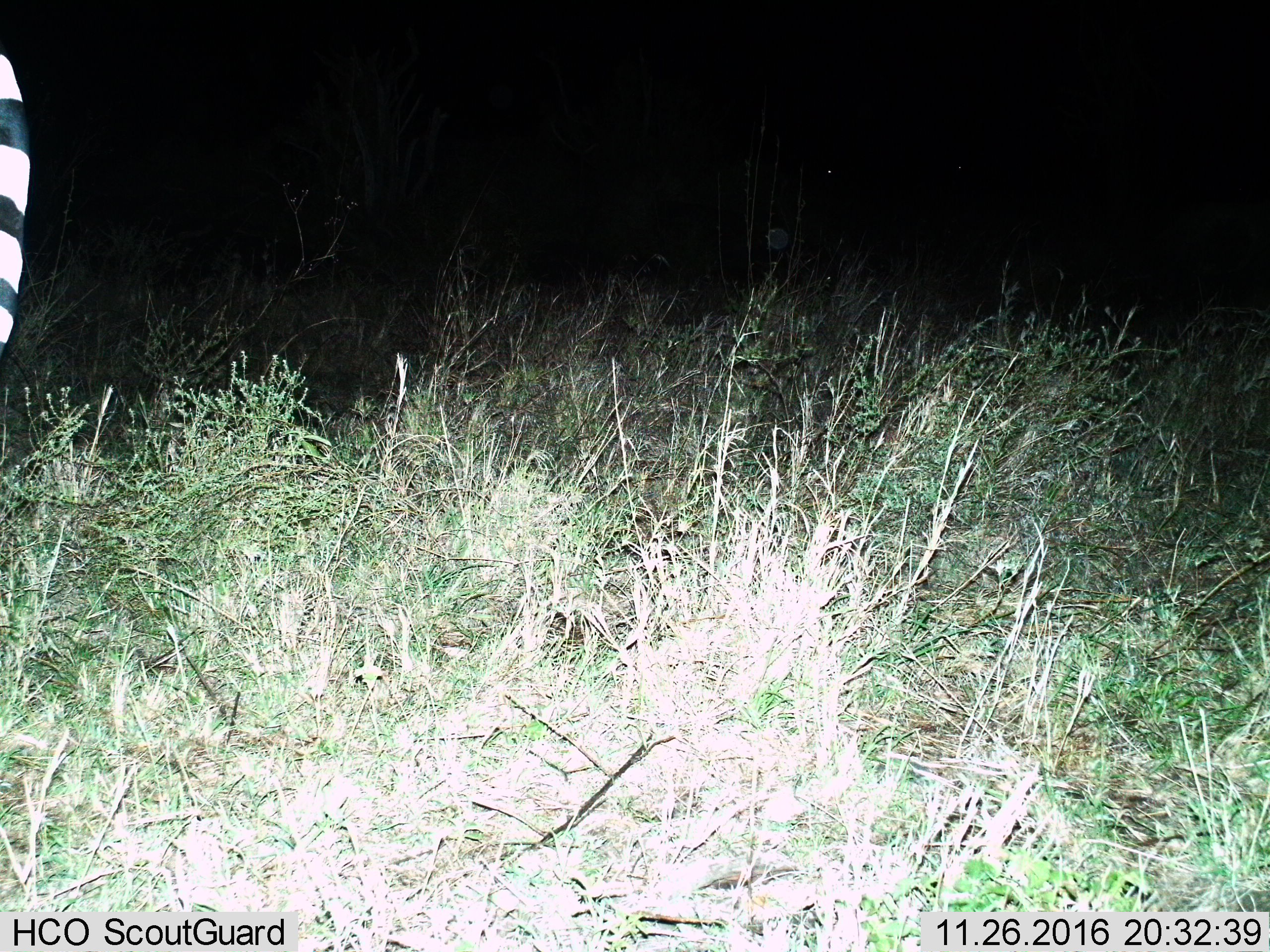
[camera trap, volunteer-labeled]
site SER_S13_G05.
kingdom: Animalia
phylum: Chordata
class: Mammalia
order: Perissodactyla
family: Equidae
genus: Equus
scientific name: Equus quagga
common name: plains zebra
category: zebraplains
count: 1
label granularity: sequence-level